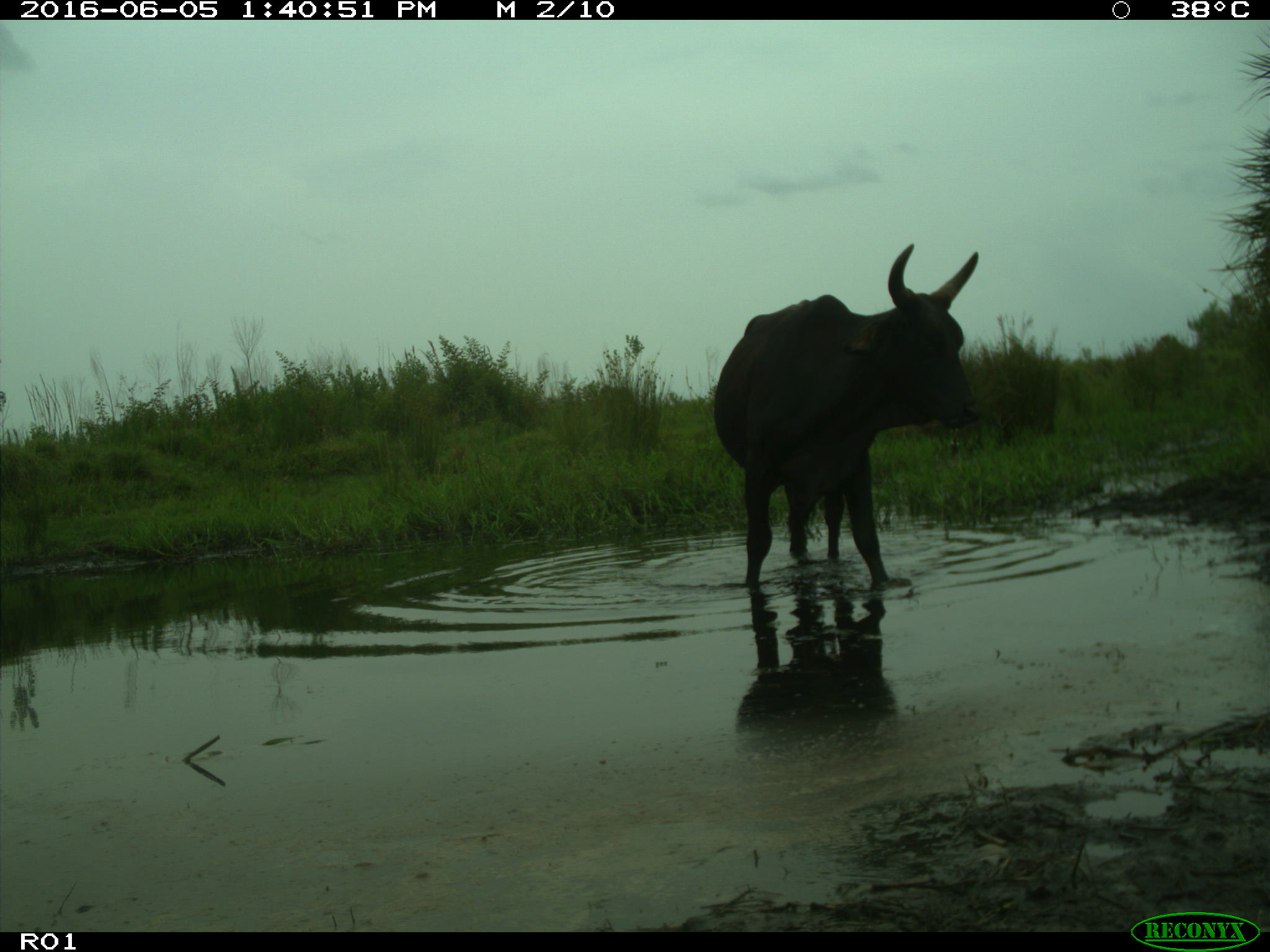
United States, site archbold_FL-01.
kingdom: Animalia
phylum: Chordata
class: Mammalia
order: Artiodactyla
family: Bovidae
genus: Bos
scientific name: Bos taurus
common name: domestic cow